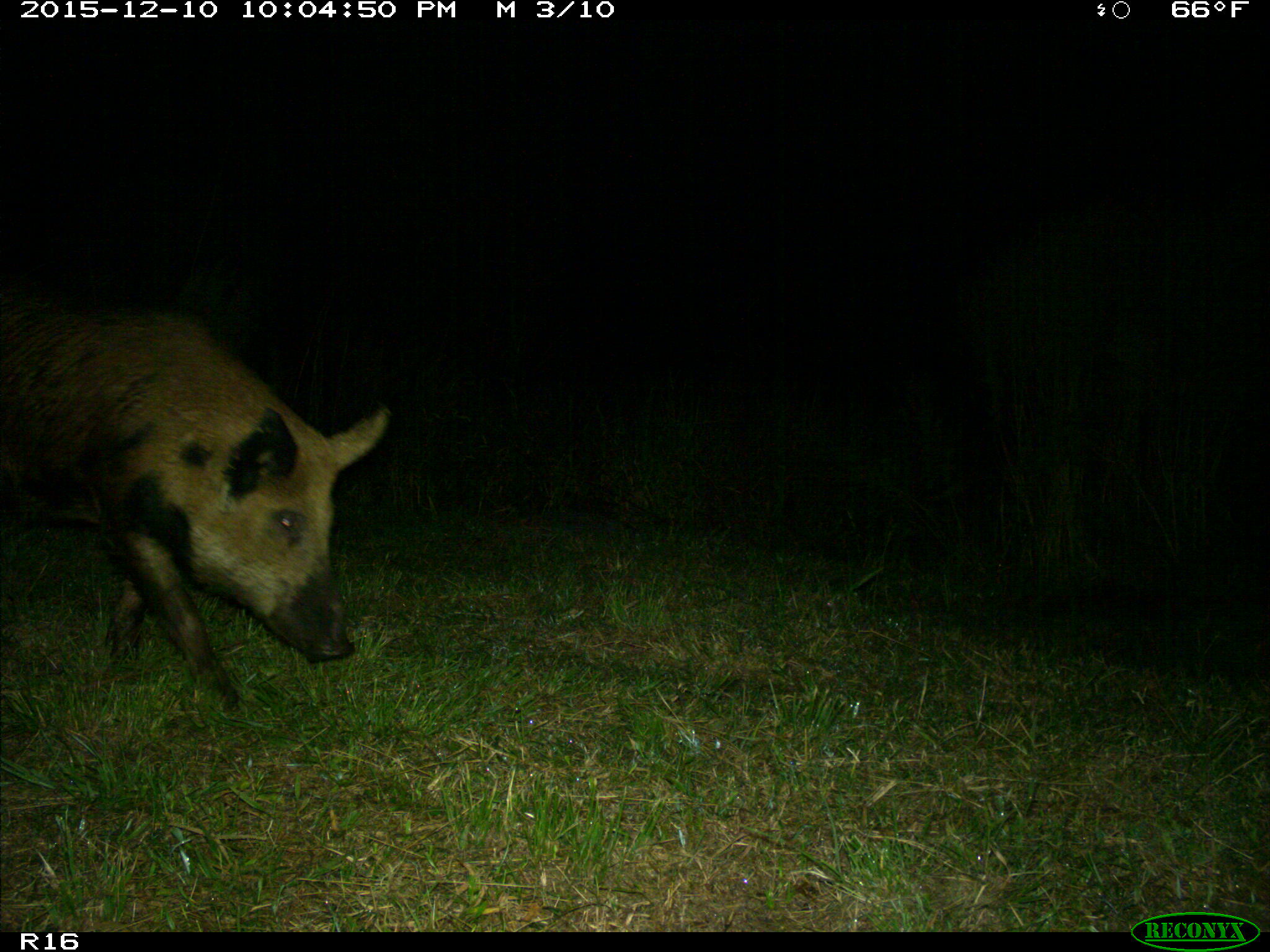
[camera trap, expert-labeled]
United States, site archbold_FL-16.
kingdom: Animalia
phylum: Chordata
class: Mammalia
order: Artiodactyla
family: Suidae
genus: Sus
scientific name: Sus scrofa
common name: wild boar